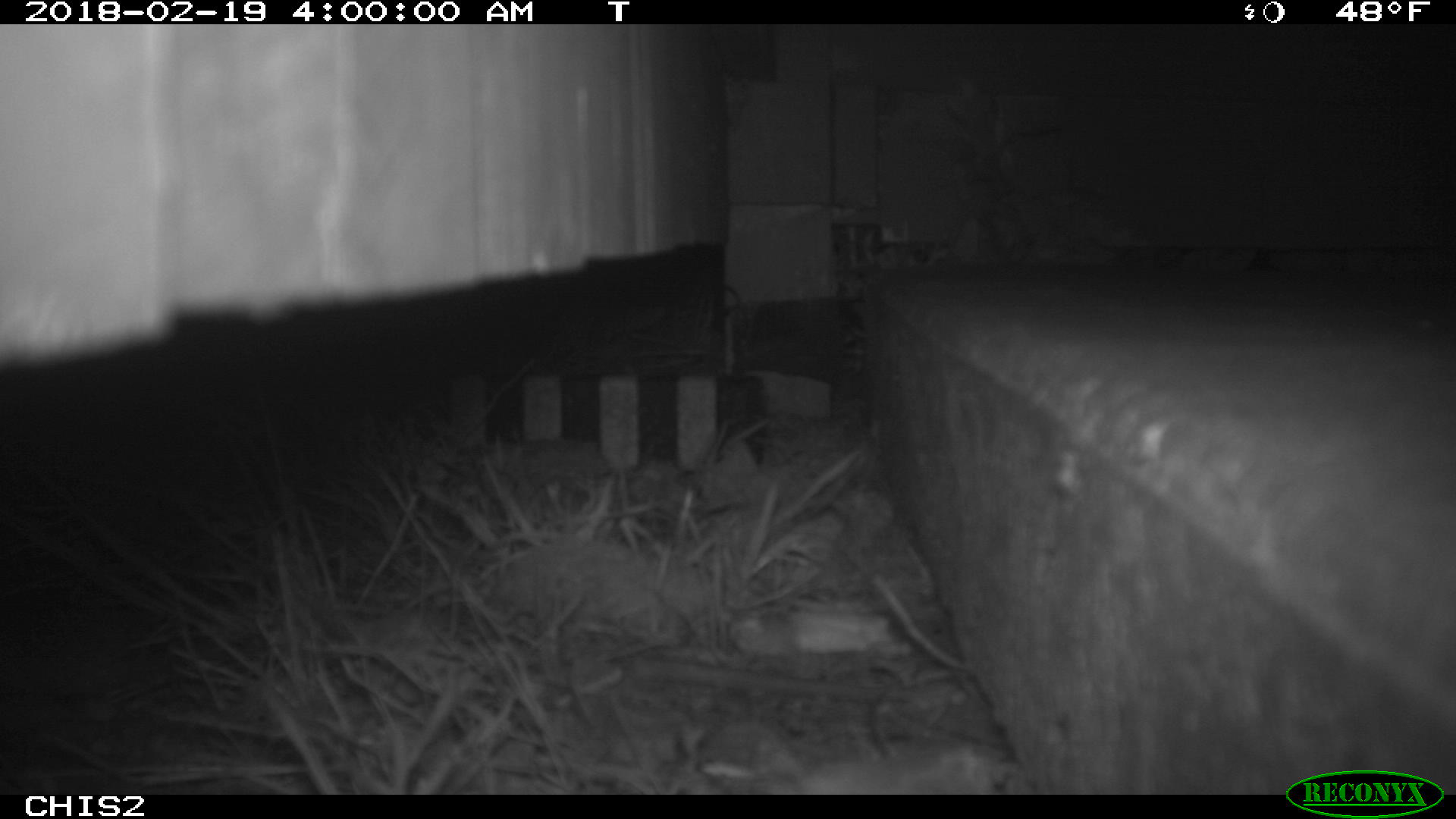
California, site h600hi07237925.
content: no animal present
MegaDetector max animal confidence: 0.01